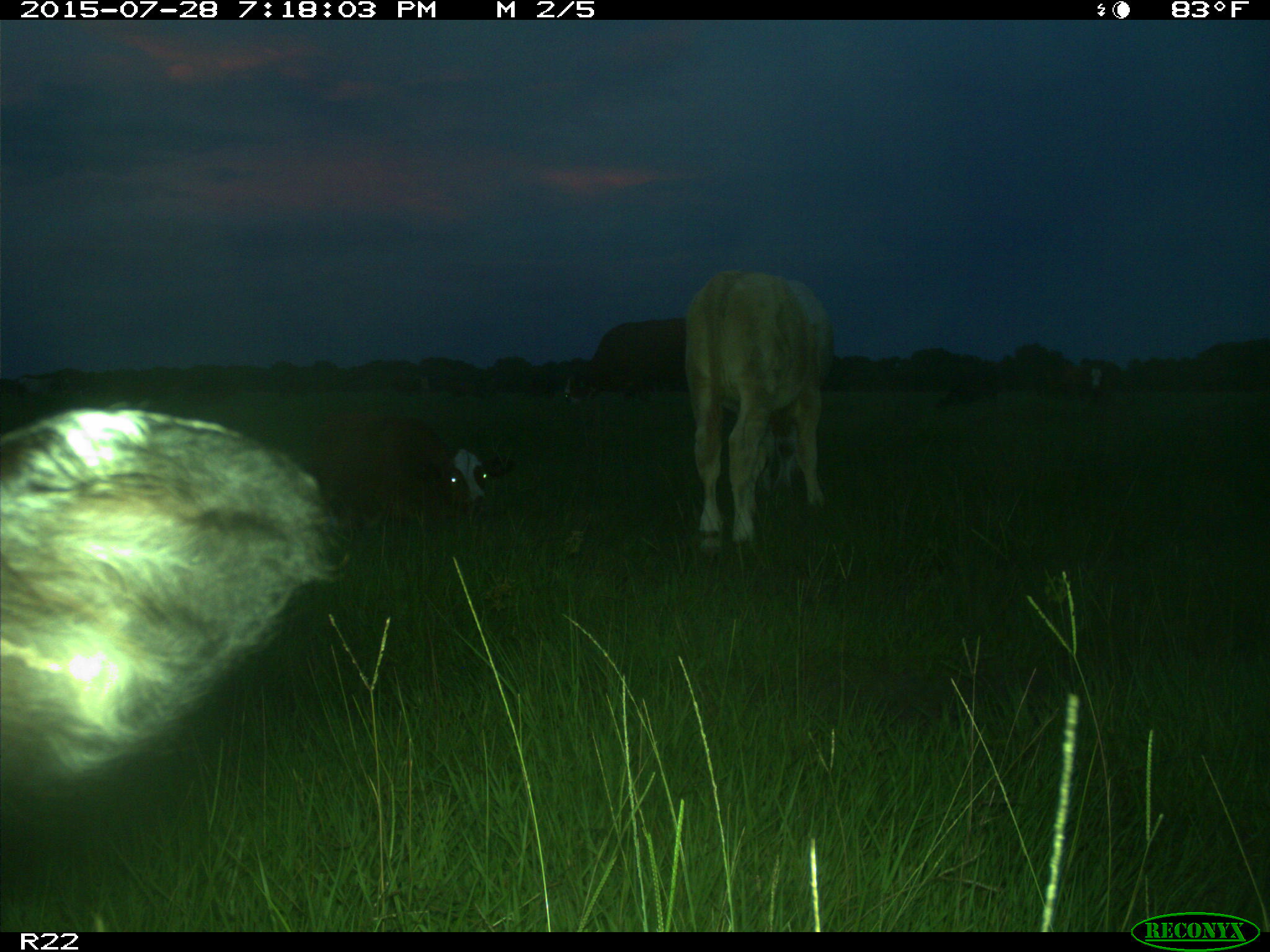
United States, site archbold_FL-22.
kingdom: Animalia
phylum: Chordata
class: Mammalia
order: Artiodactyla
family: Bovidae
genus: Bos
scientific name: Bos taurus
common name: domestic cow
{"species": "Bos taurus (domestic cow)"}